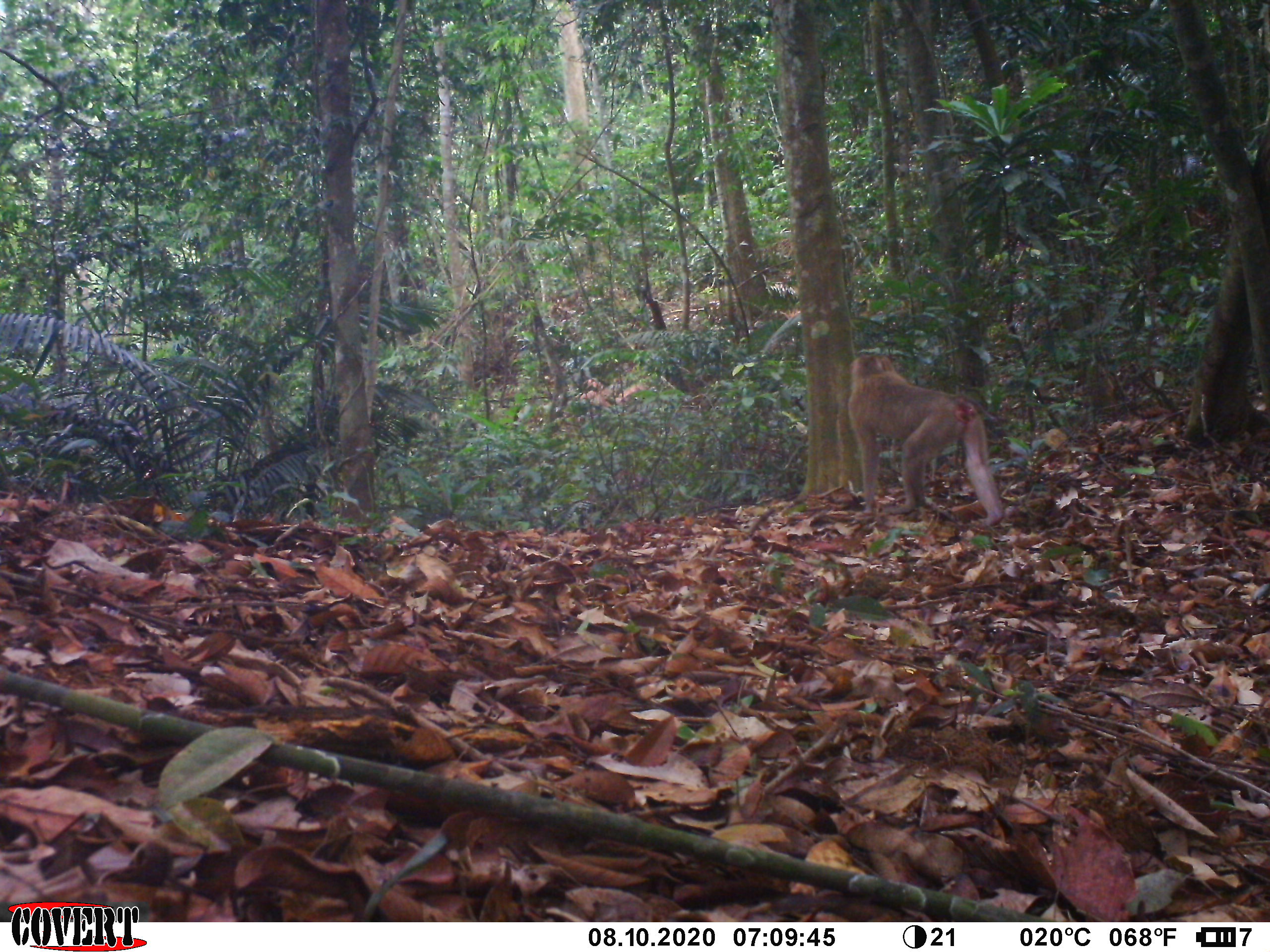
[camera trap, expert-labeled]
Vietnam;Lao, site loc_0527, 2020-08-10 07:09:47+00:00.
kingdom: Animalia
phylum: Chordata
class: Mammalia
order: Primates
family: Cercopithecidae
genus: Macaca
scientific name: Macaca nemestrina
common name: pig-tailed macaque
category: pig tailed macaque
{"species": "pig tailed macaque (pig-tailed macaque) (Macaca nemestrina)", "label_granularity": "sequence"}